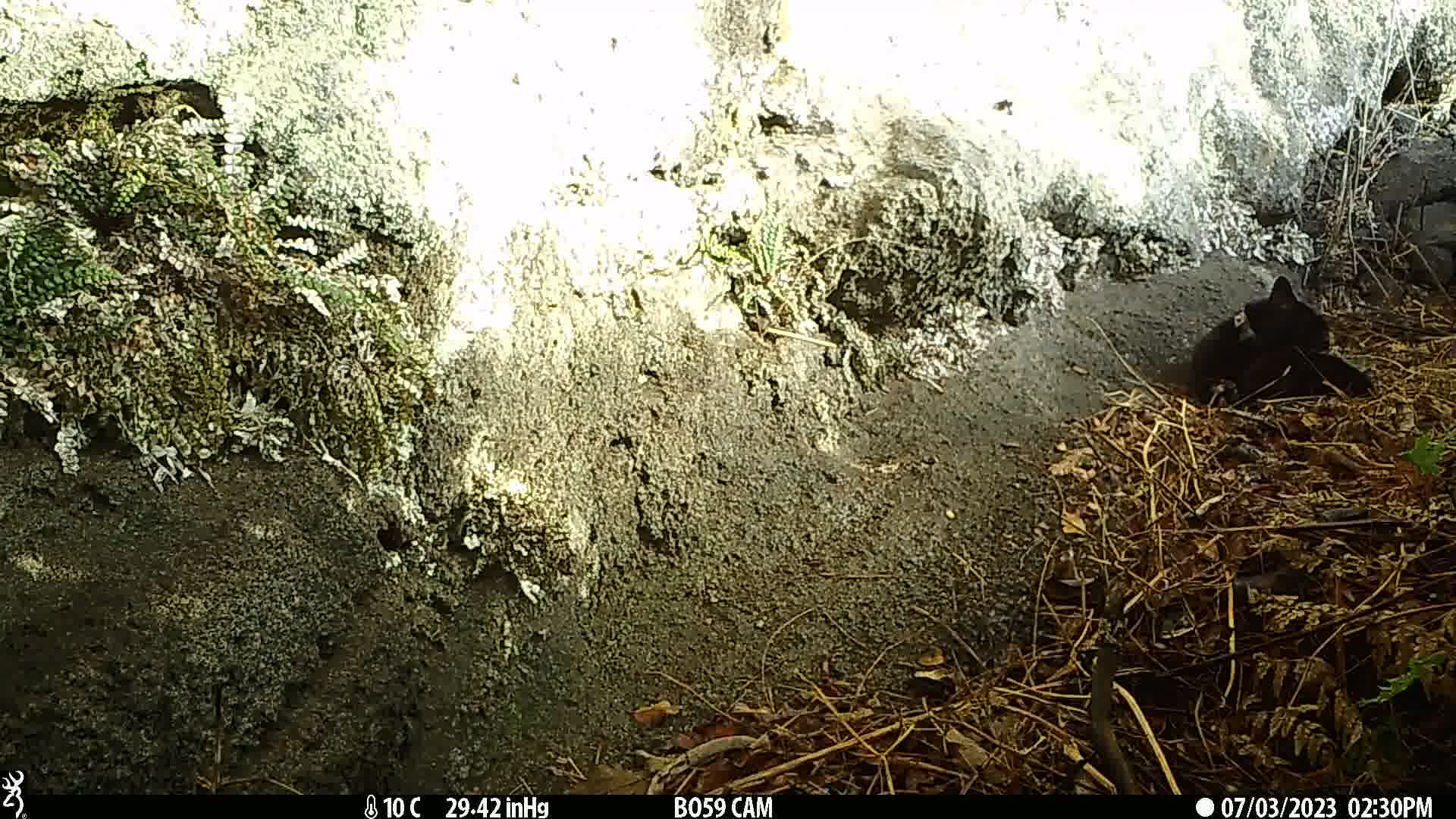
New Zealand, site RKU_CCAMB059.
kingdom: Animalia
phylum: Chordata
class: Mammalia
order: Carnivora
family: Felidae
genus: Felis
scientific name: Felis catus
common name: domestic cat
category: cat